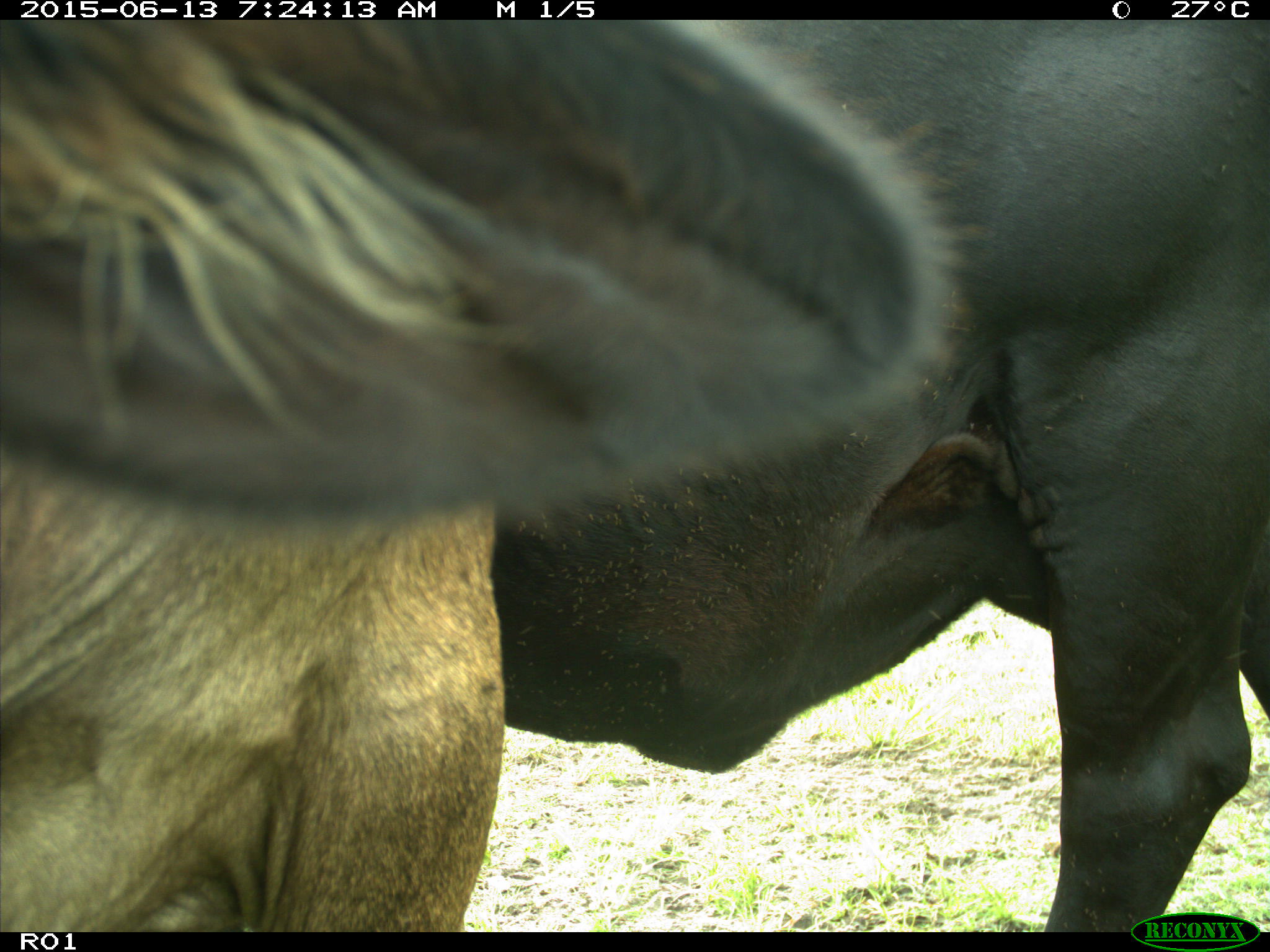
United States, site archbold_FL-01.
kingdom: Animalia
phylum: Chordata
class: Mammalia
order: Artiodactyla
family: Bovidae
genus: Bos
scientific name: Bos taurus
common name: domestic cow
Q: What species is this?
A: Bos taurus (domestic cow).